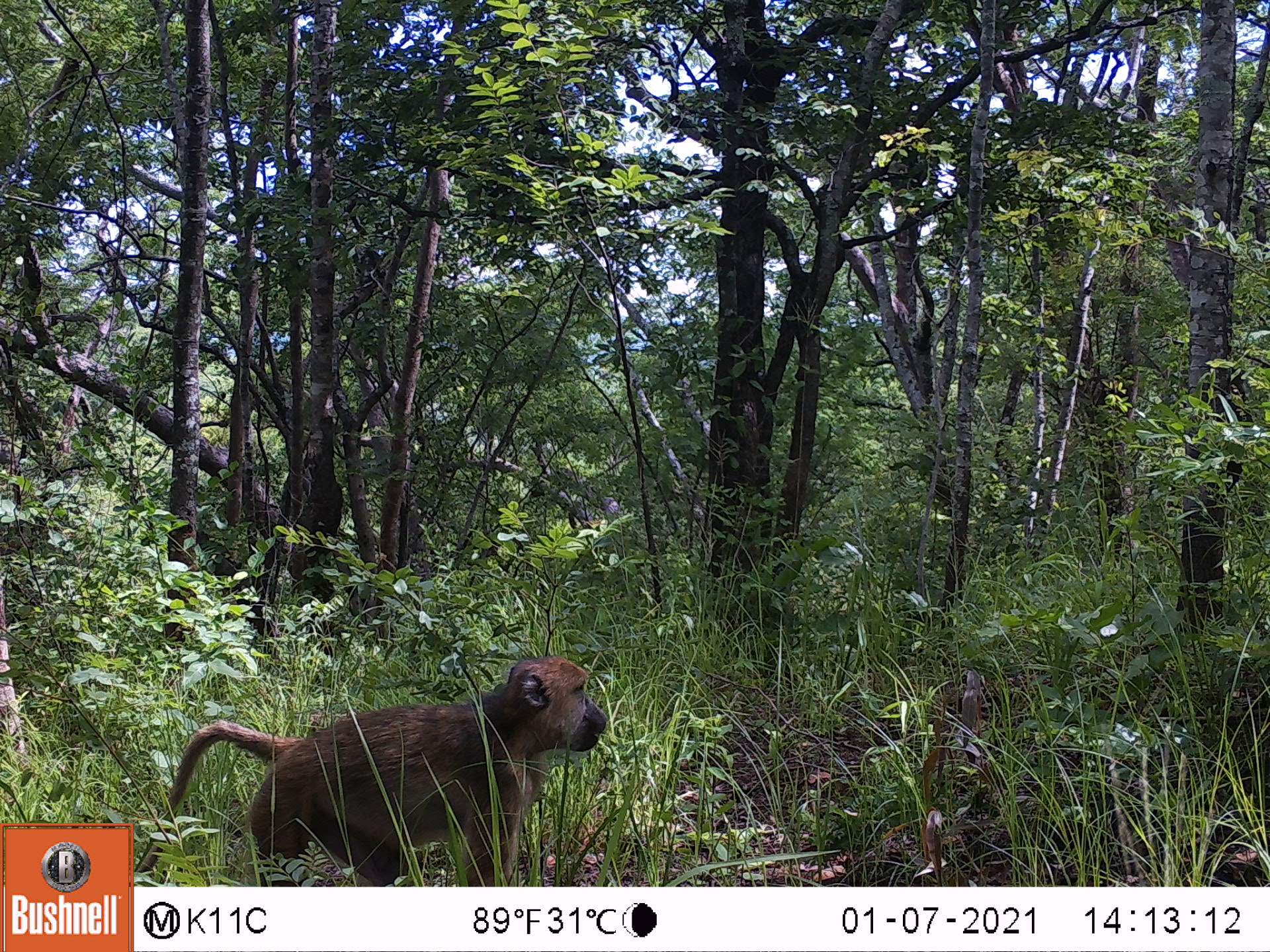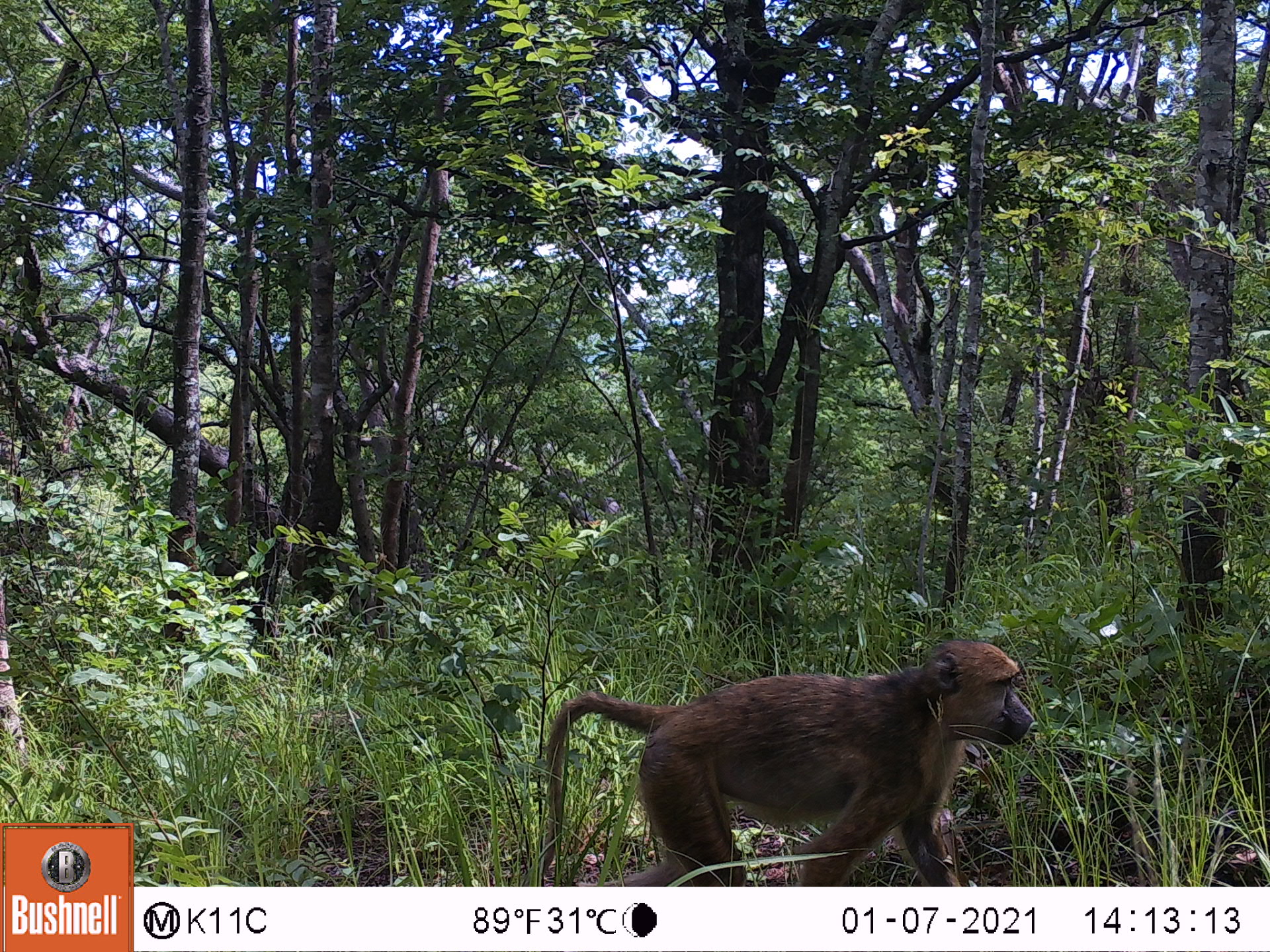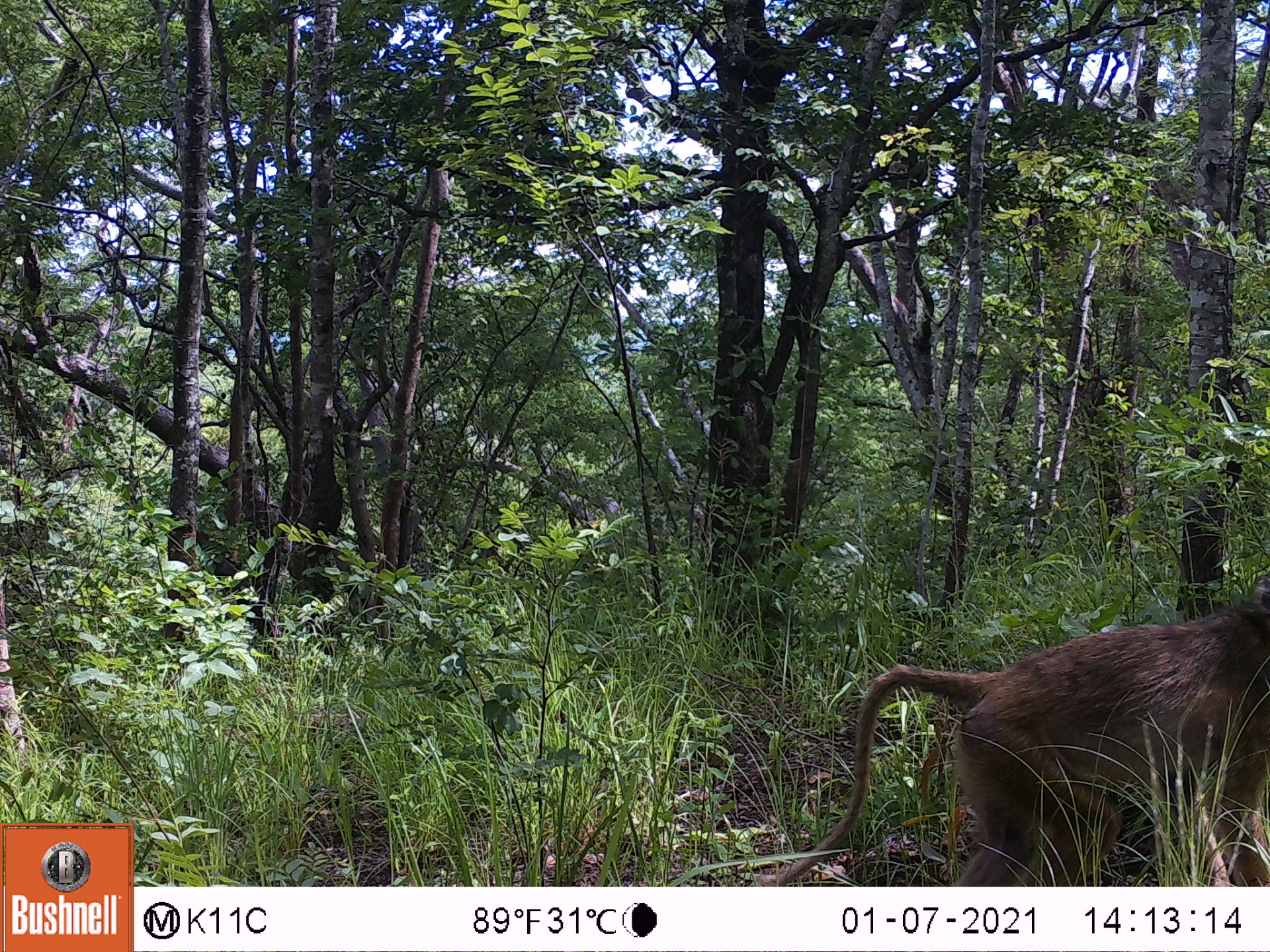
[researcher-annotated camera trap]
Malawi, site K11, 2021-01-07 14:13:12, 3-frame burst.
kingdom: Animalia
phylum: Chordata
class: Mammalia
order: Primates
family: Cercopithecidae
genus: Papio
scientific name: Papio cynocephalus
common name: yellow baboon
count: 1